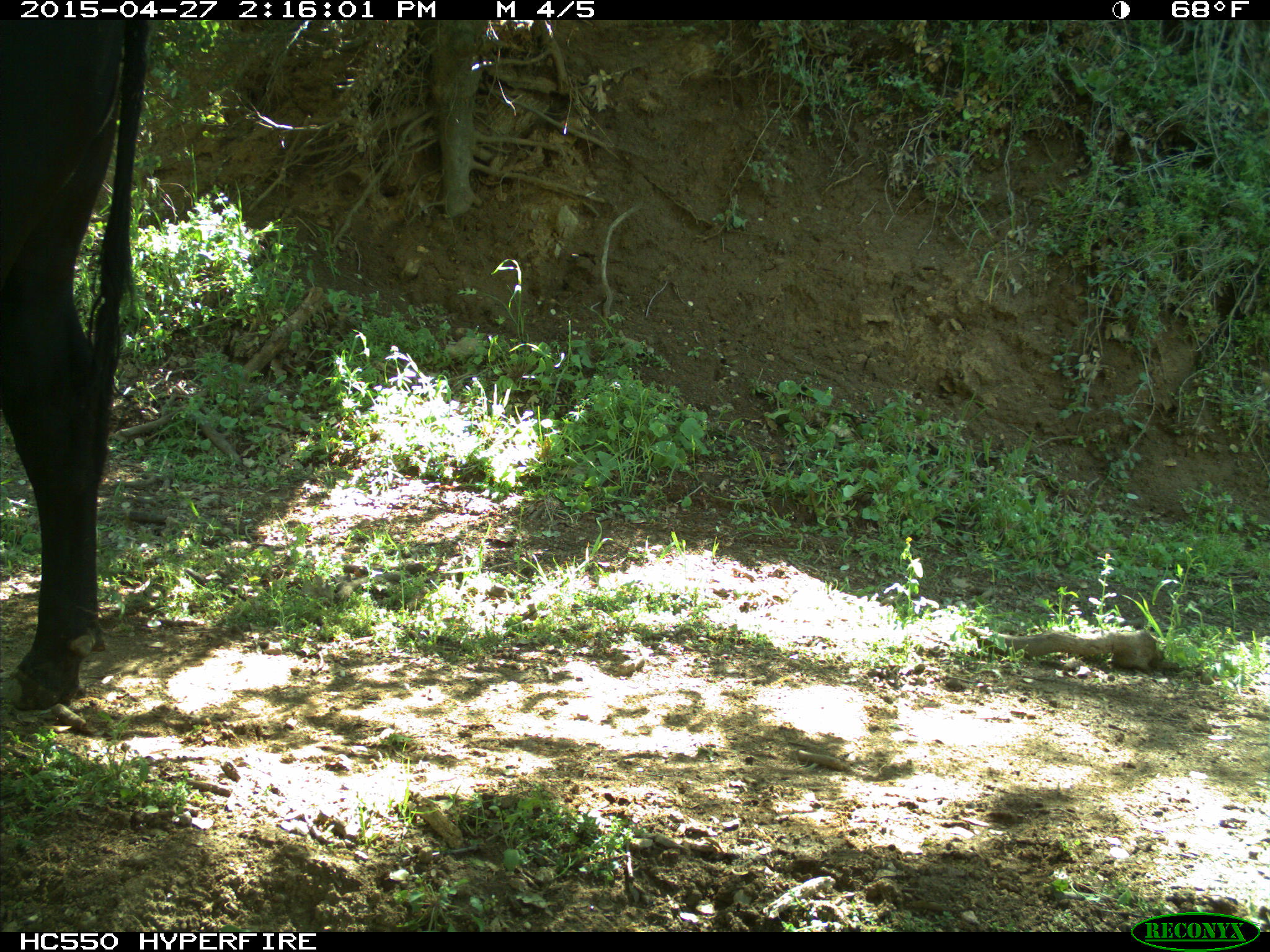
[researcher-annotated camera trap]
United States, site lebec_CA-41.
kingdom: Animalia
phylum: Chordata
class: Mammalia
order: Artiodactyla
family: Bovidae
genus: Bos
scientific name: Bos taurus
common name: domestic cow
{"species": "Bos taurus (domestic cow)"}